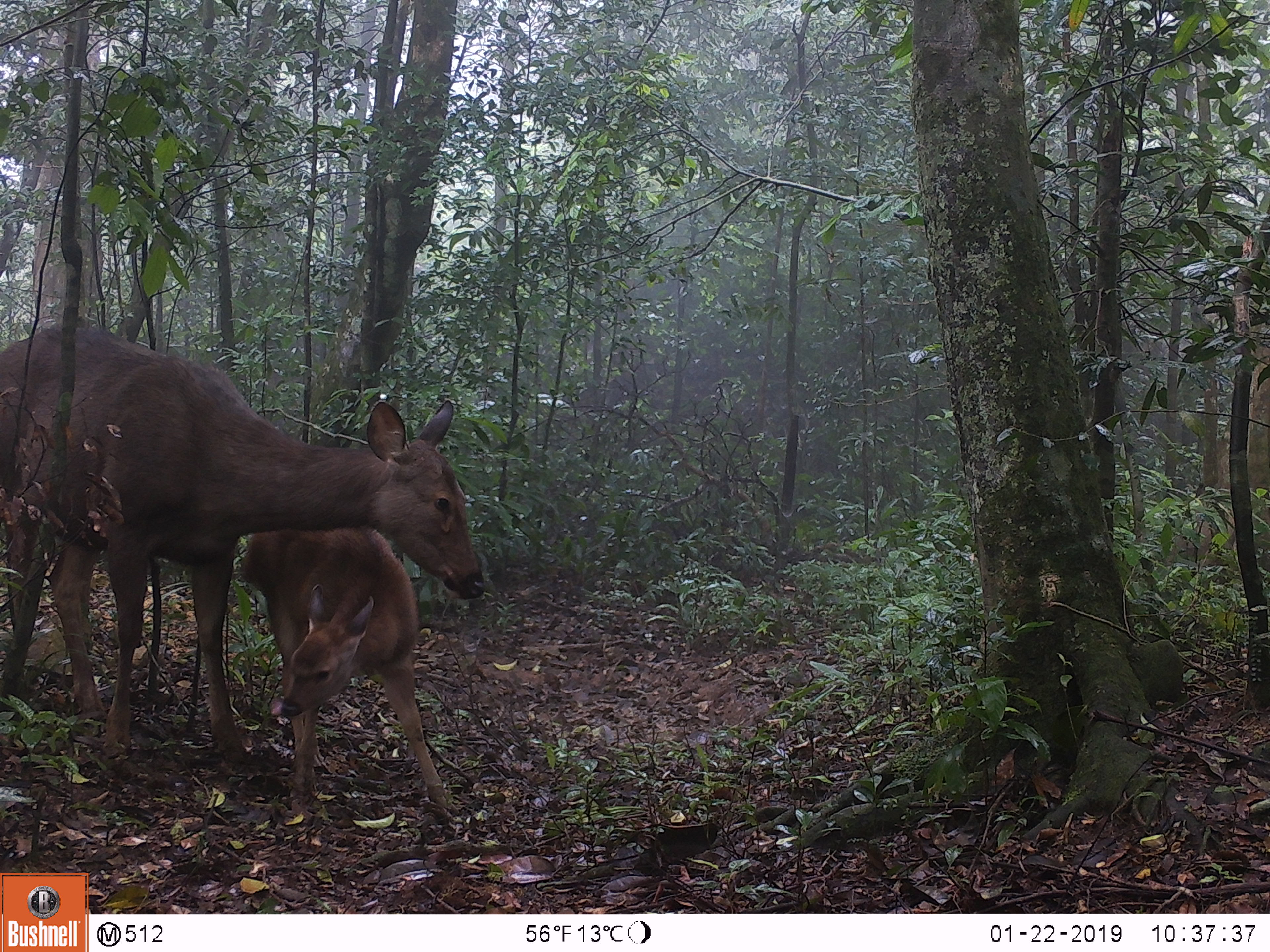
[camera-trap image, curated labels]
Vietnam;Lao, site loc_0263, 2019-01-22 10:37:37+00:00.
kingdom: Animalia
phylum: Chordata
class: Mammalia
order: Artiodactyla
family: Cervidae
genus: Rusa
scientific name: Rusa unicolor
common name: sambar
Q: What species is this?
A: Sambar (Rusa unicolor).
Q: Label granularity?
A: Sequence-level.